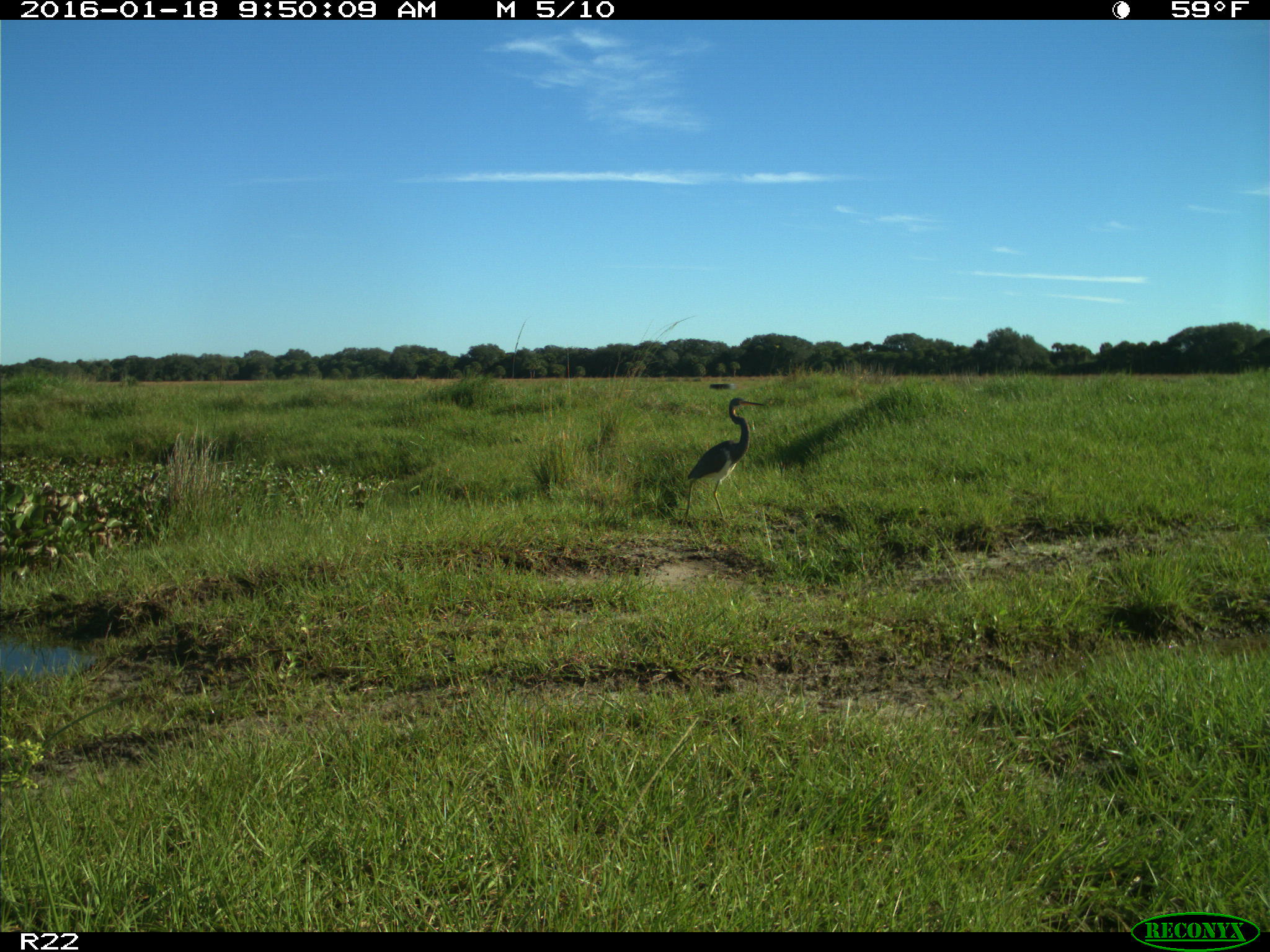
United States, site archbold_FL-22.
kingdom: Animalia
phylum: Chordata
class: Aves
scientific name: Aves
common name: birds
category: unidentified bird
Unidentified bird (birds) (Aves).